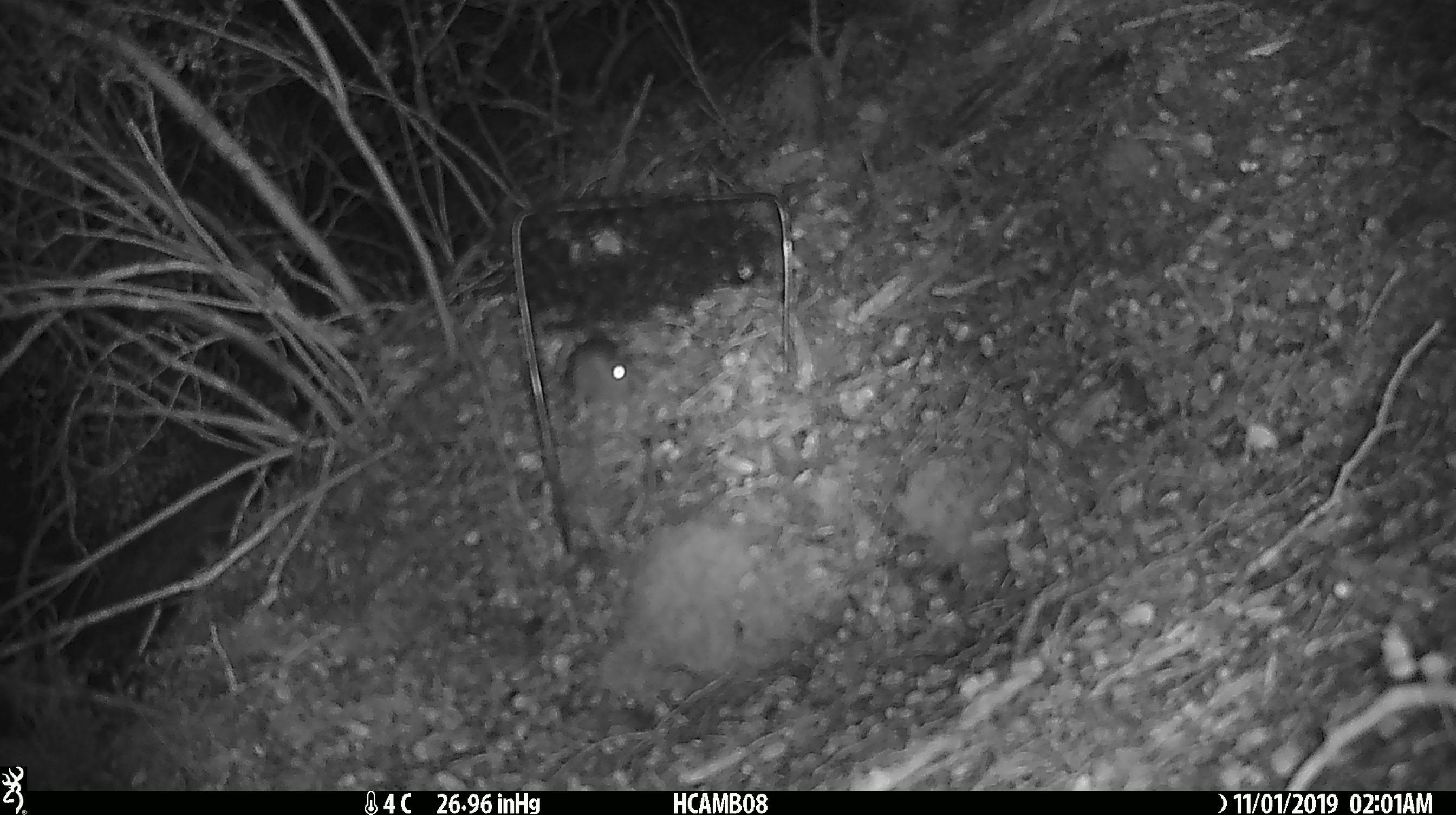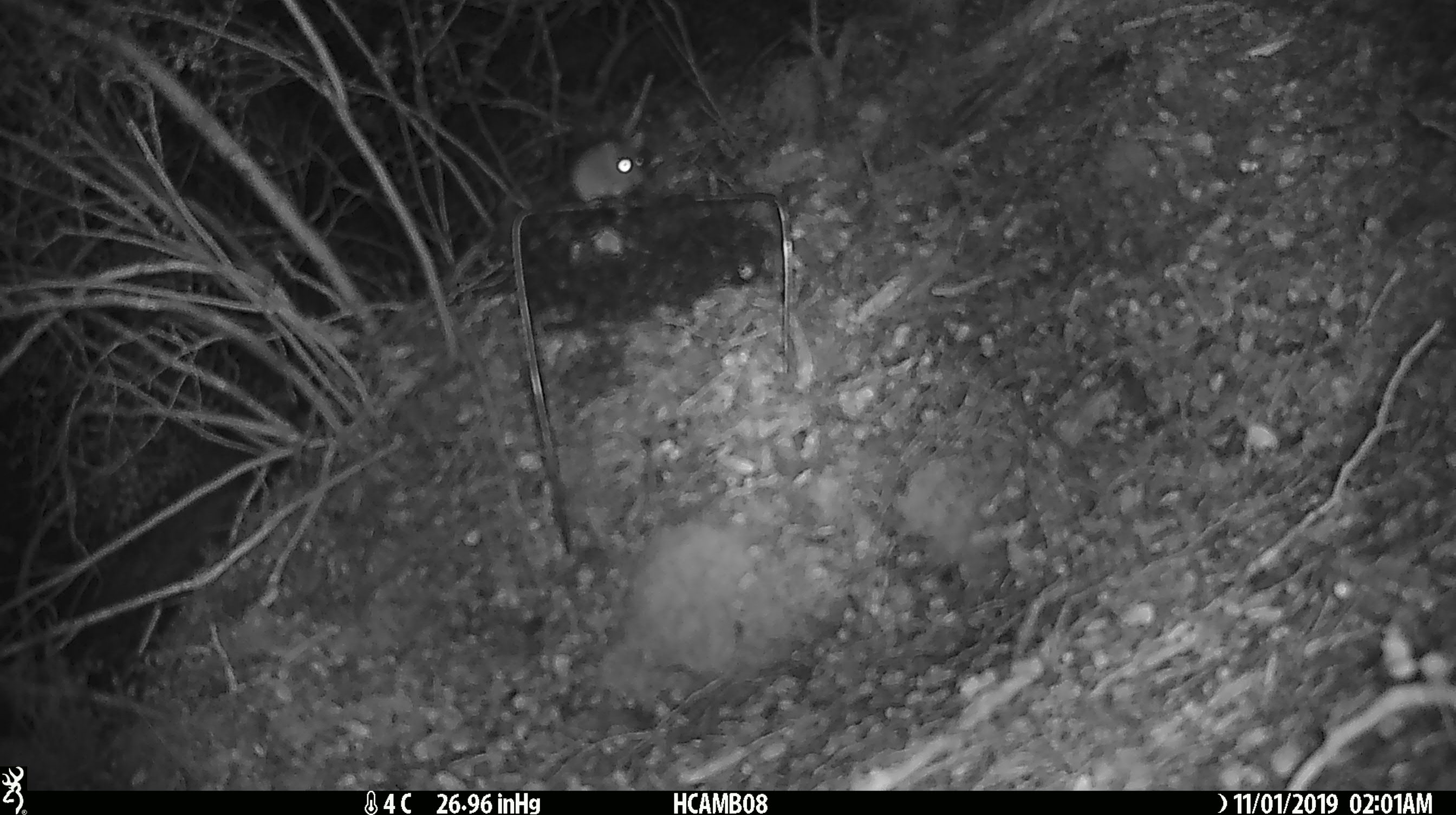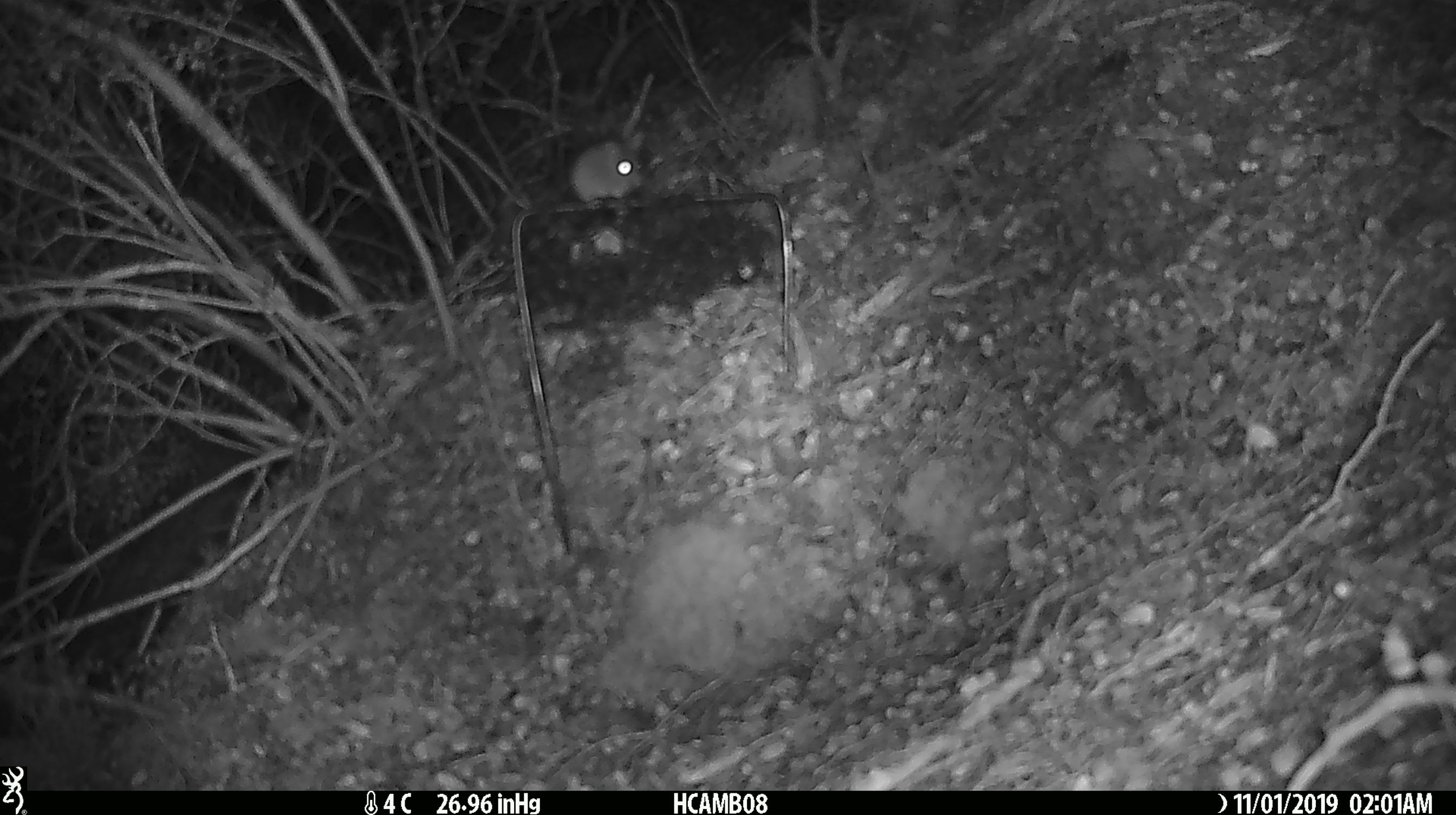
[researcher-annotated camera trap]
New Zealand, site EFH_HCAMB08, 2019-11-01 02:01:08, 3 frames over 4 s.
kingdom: Animalia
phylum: Chordata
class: Mammalia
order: Rodentia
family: Muridae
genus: Mus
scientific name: Mus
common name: mouse